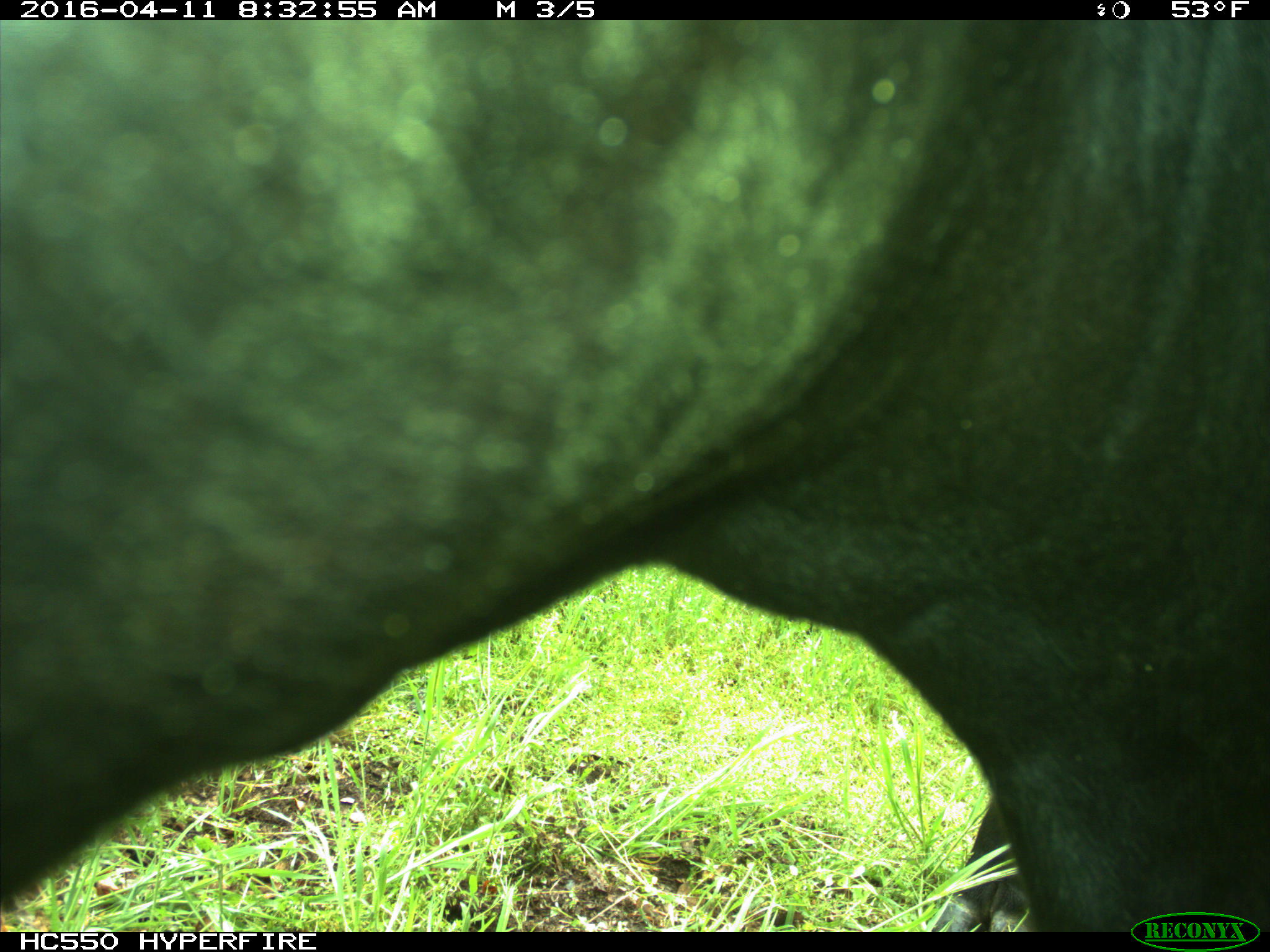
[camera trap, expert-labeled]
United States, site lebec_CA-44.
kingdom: Animalia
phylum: Chordata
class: Mammalia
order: Artiodactyla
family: Bovidae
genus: Bos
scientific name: Bos taurus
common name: domestic cow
Bos taurus (domestic cow).